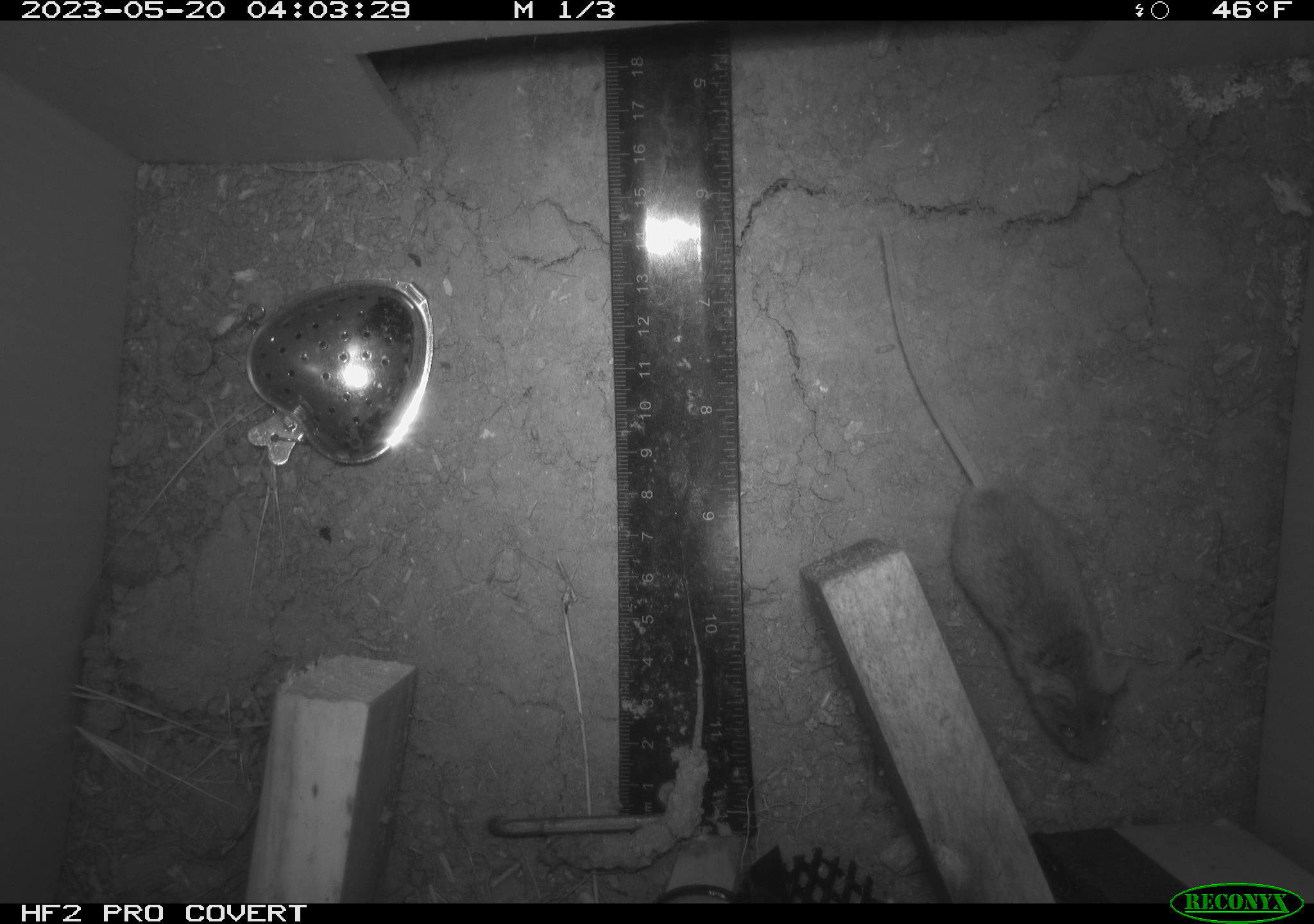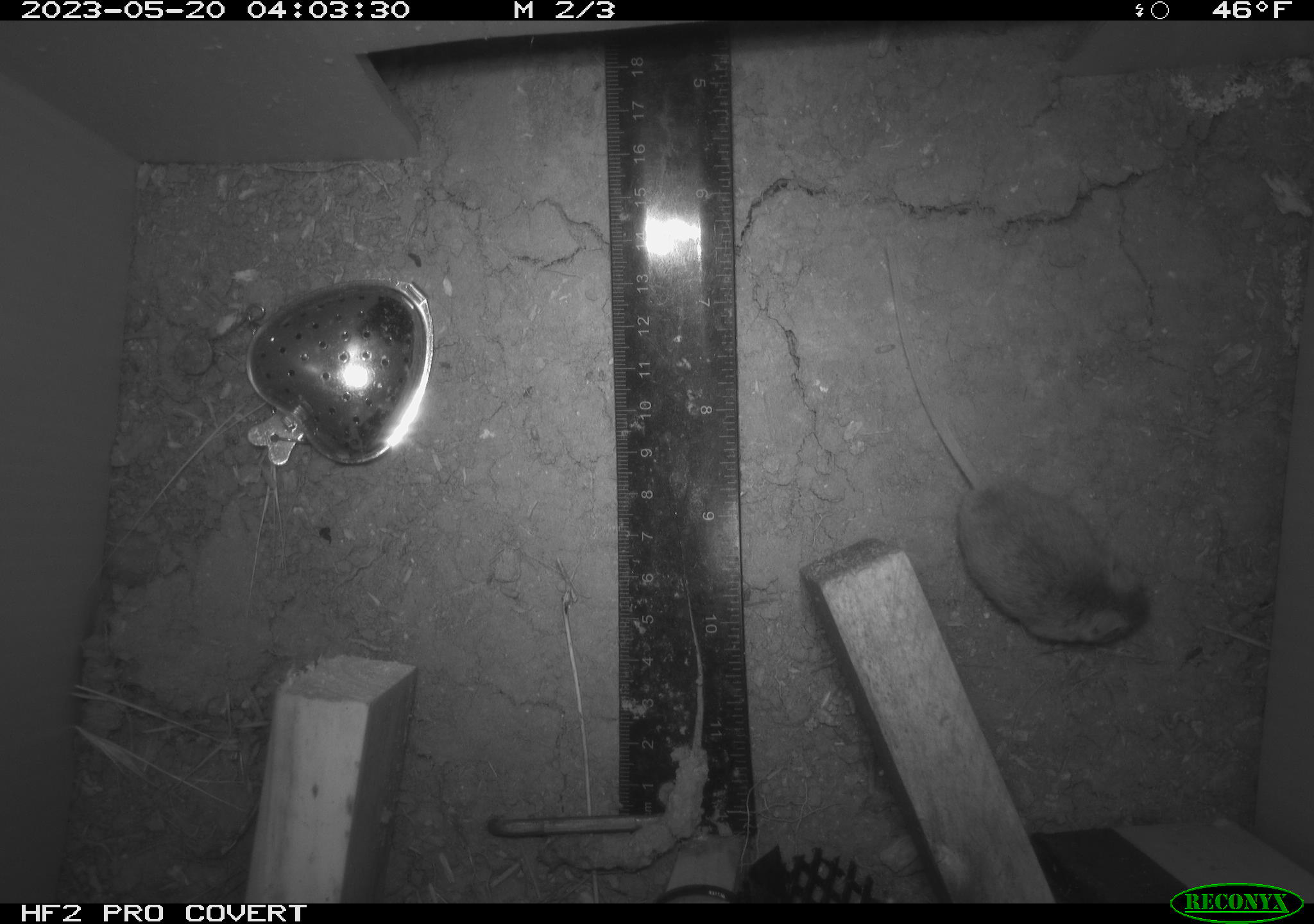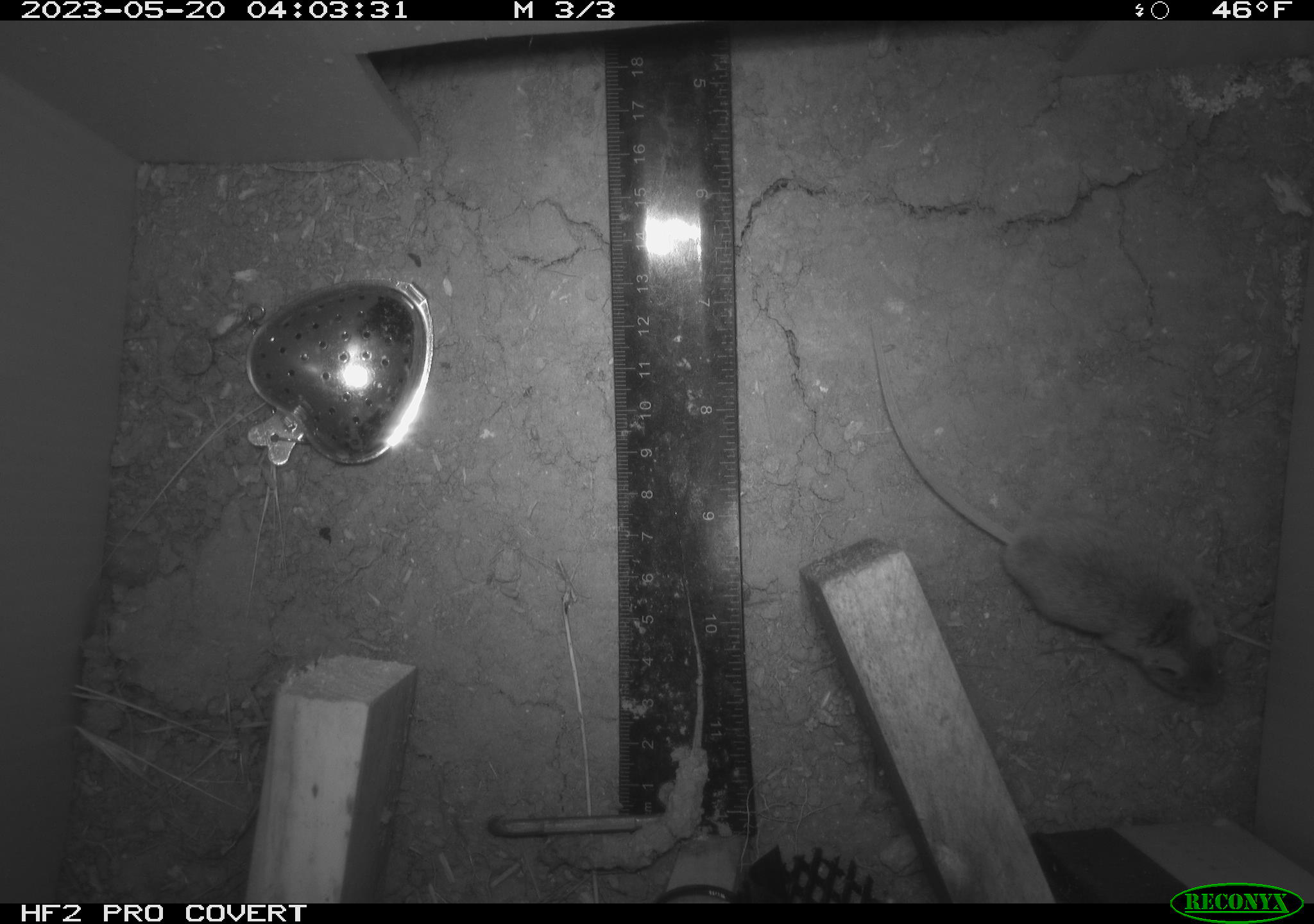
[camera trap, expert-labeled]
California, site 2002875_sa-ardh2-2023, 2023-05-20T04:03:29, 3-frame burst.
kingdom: Animalia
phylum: Chordata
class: Mammalia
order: Rodentia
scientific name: Rodentia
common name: mouse species